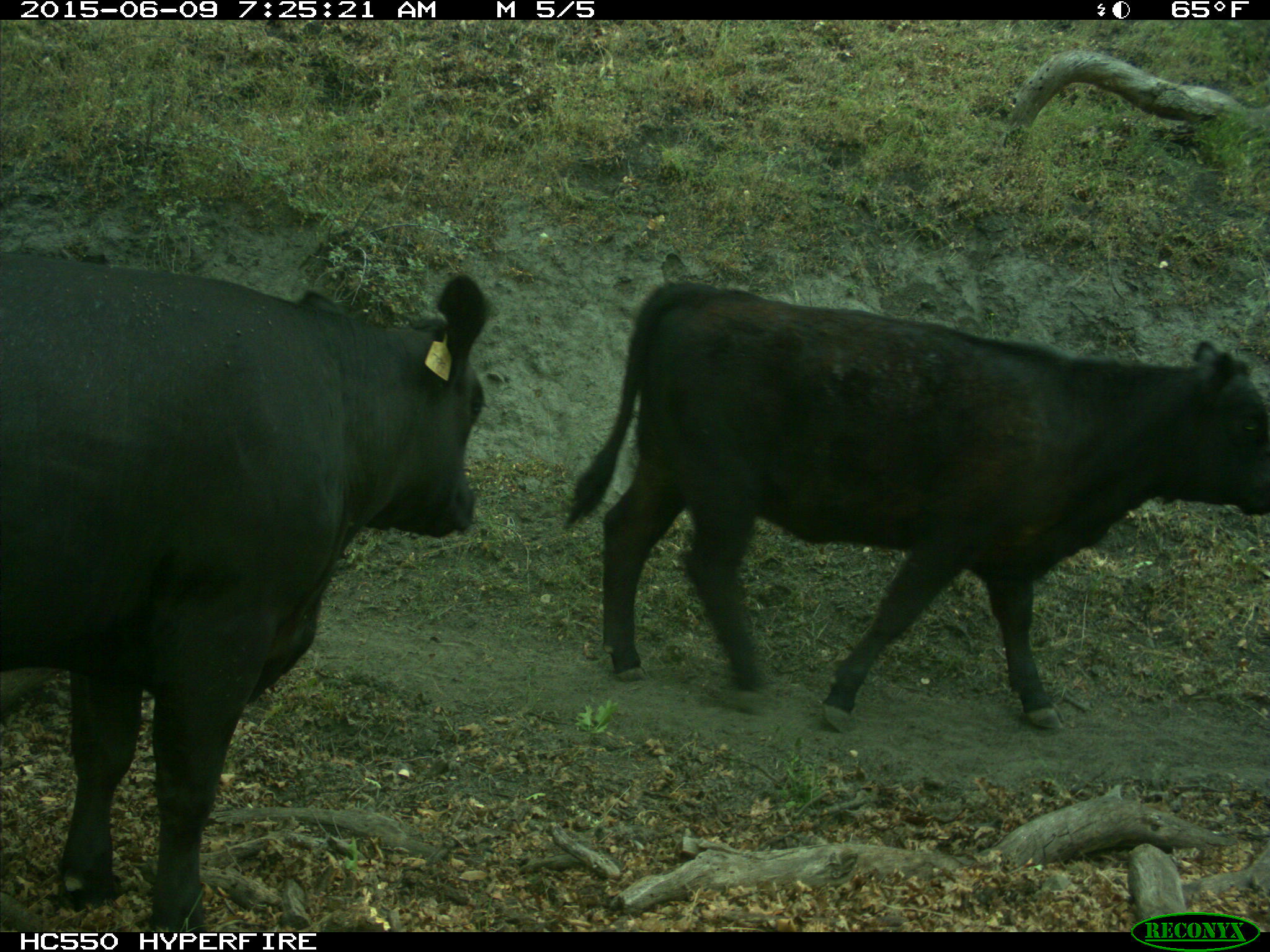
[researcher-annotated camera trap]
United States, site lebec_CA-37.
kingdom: Animalia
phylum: Chordata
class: Mammalia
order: Artiodactyla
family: Bovidae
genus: Bos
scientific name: Bos taurus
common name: domestic cow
Bos taurus (domestic cow).